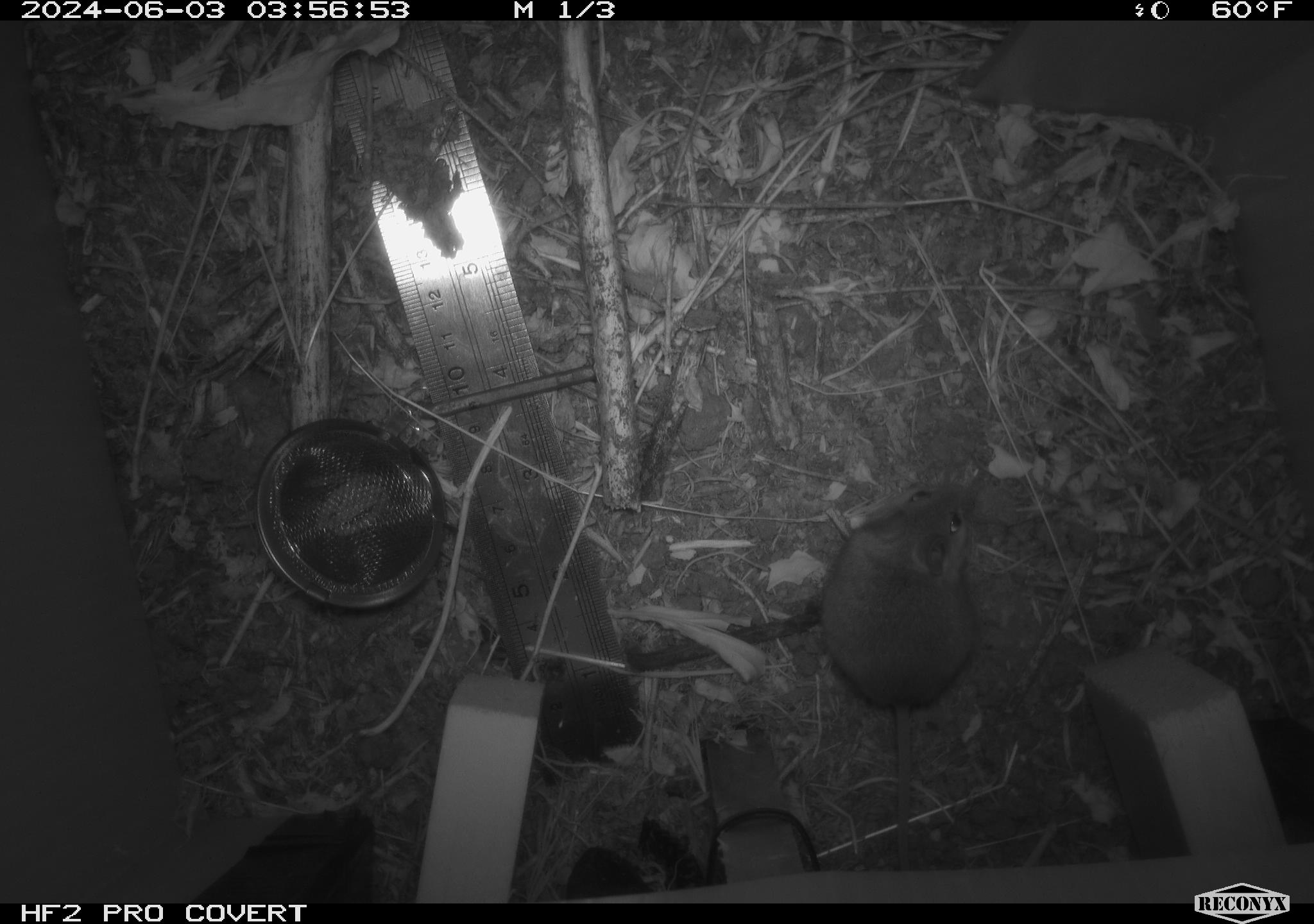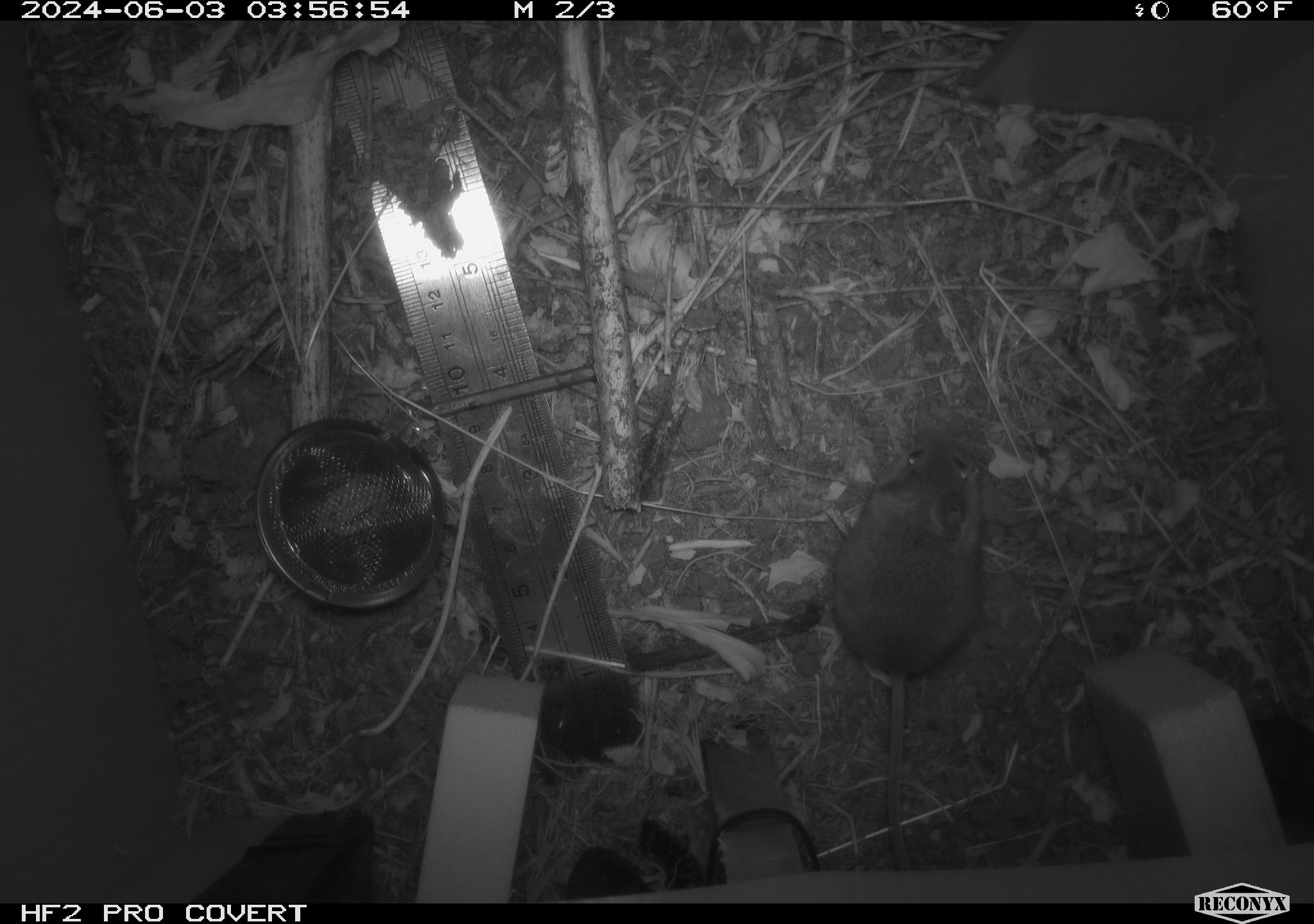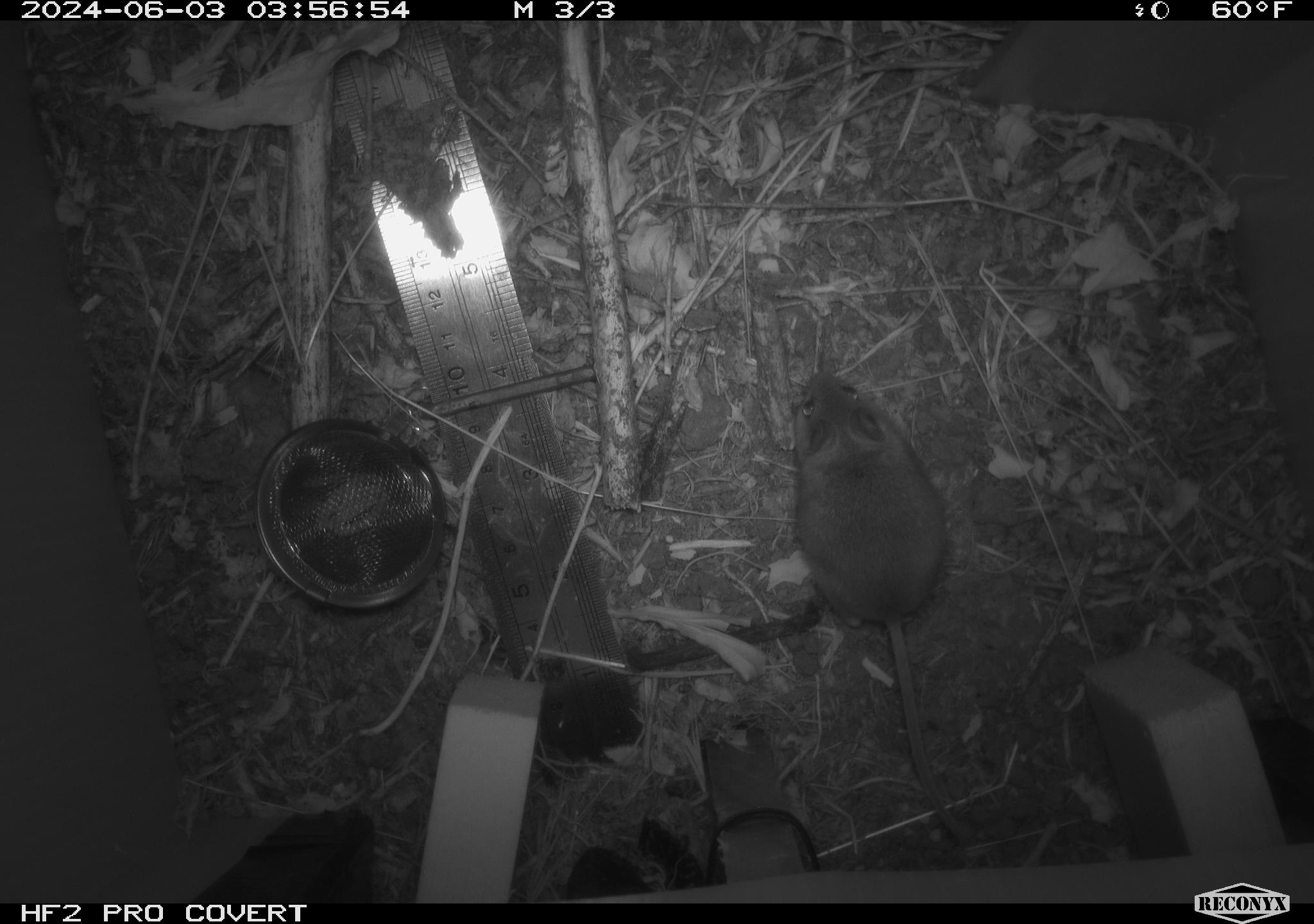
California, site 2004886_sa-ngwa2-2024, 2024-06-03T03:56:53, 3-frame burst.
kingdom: Animalia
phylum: Chordata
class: Mammalia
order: Rodentia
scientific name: Rodentia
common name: mouse species